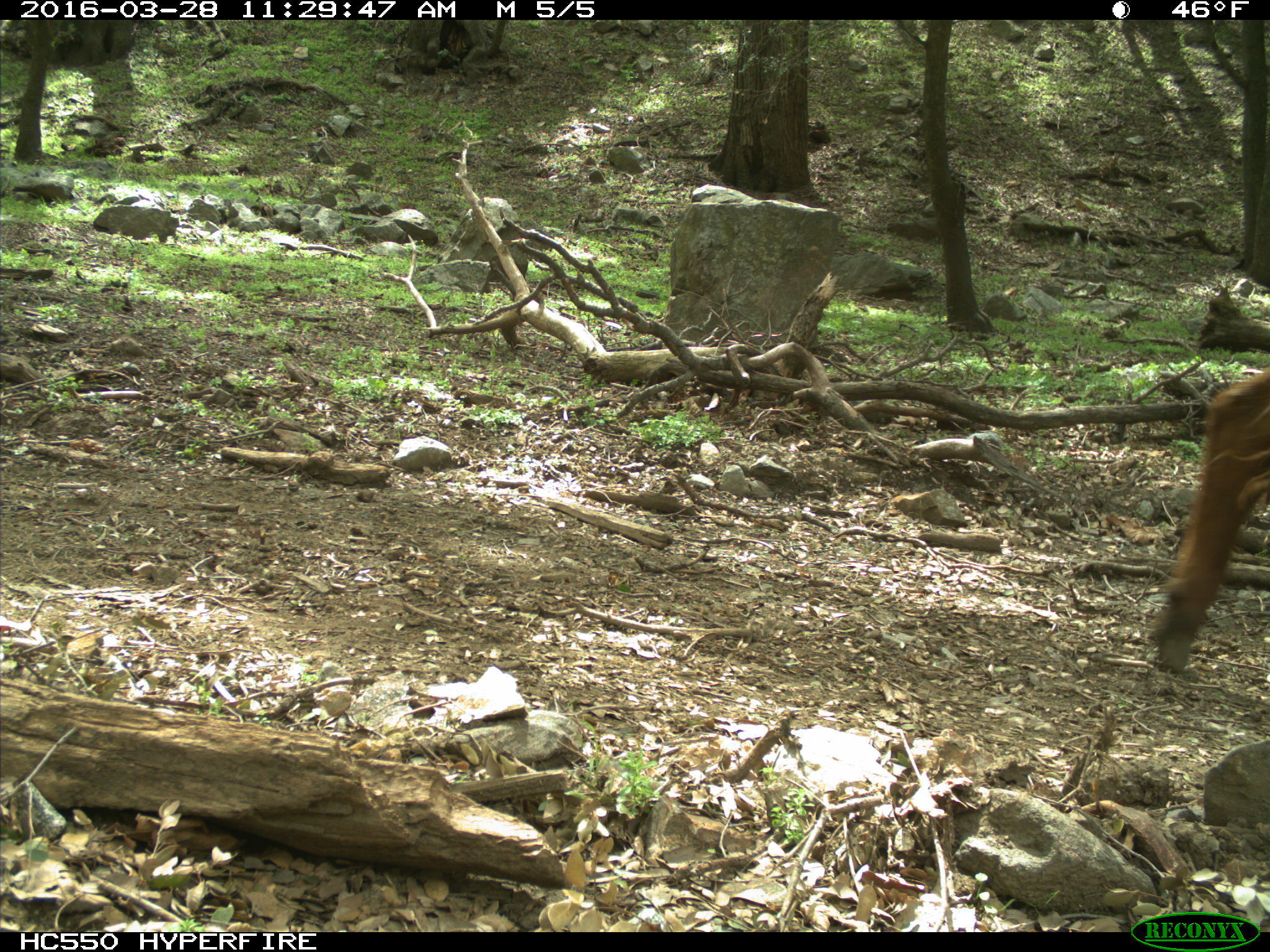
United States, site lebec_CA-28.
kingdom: Animalia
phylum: Chordata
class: Mammalia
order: Artiodactyla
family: Bovidae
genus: Bos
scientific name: Bos taurus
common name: domestic cow